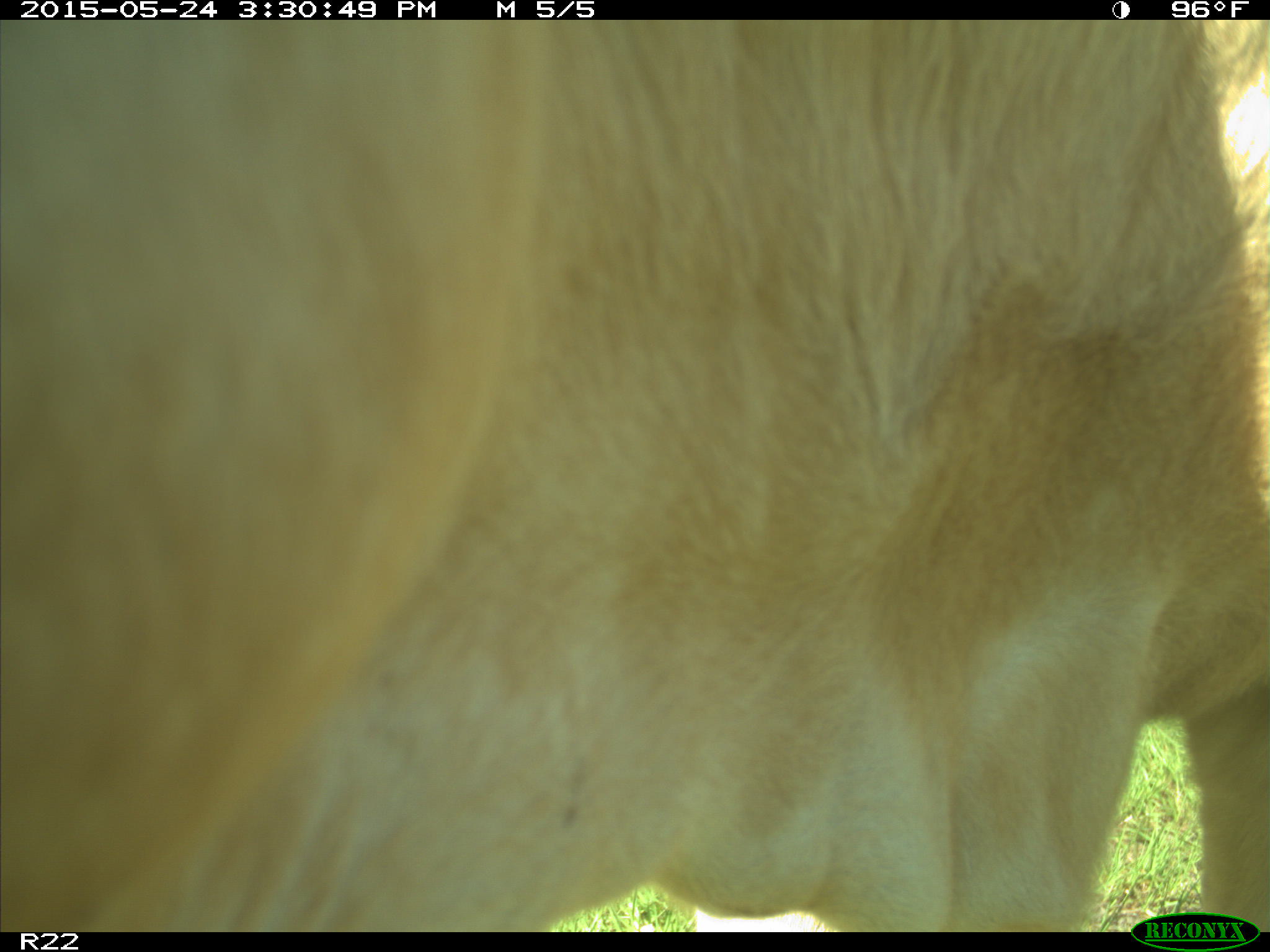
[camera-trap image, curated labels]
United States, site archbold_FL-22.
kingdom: Animalia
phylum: Chordata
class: Mammalia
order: Artiodactyla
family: Bovidae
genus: Bos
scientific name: Bos taurus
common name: domestic cow